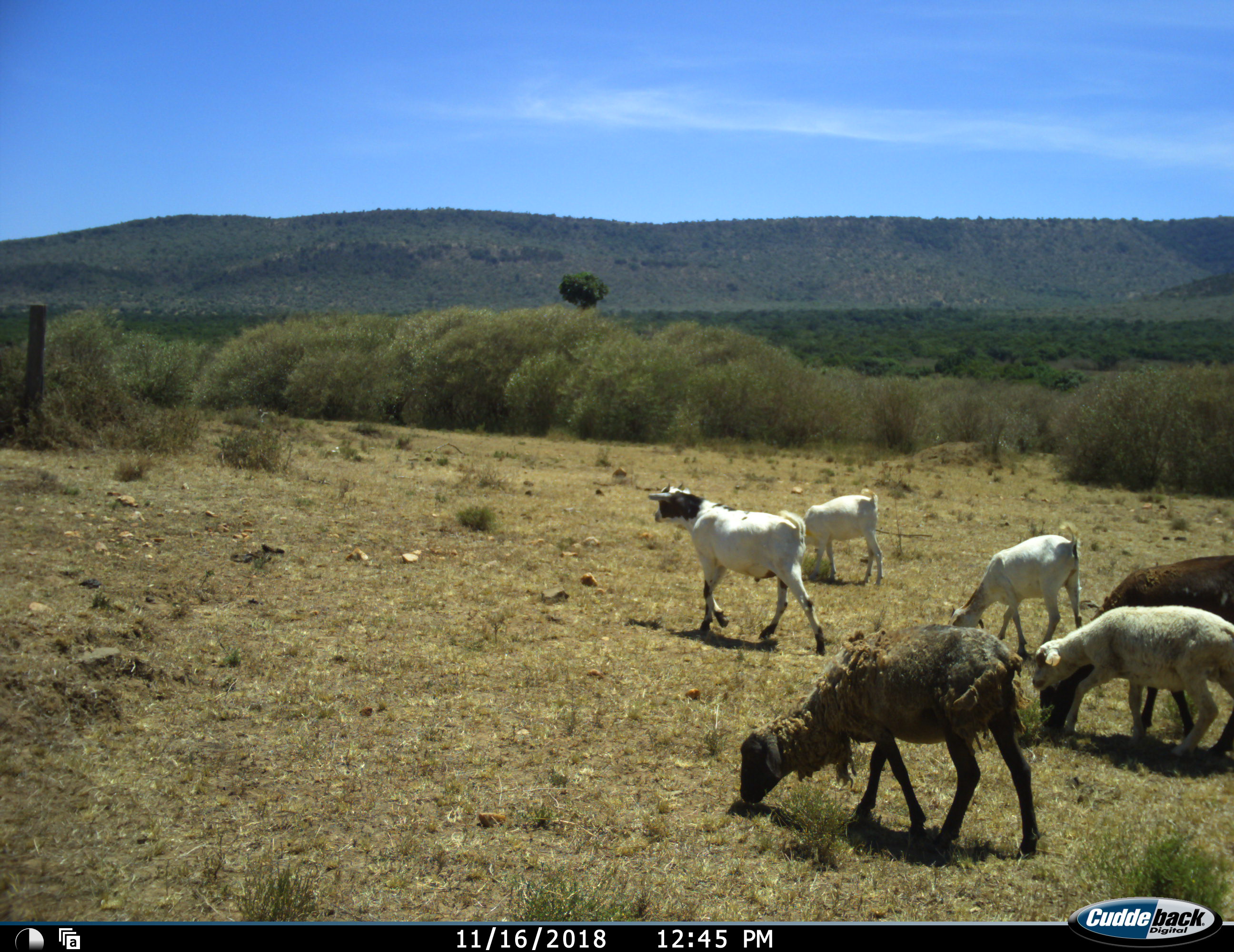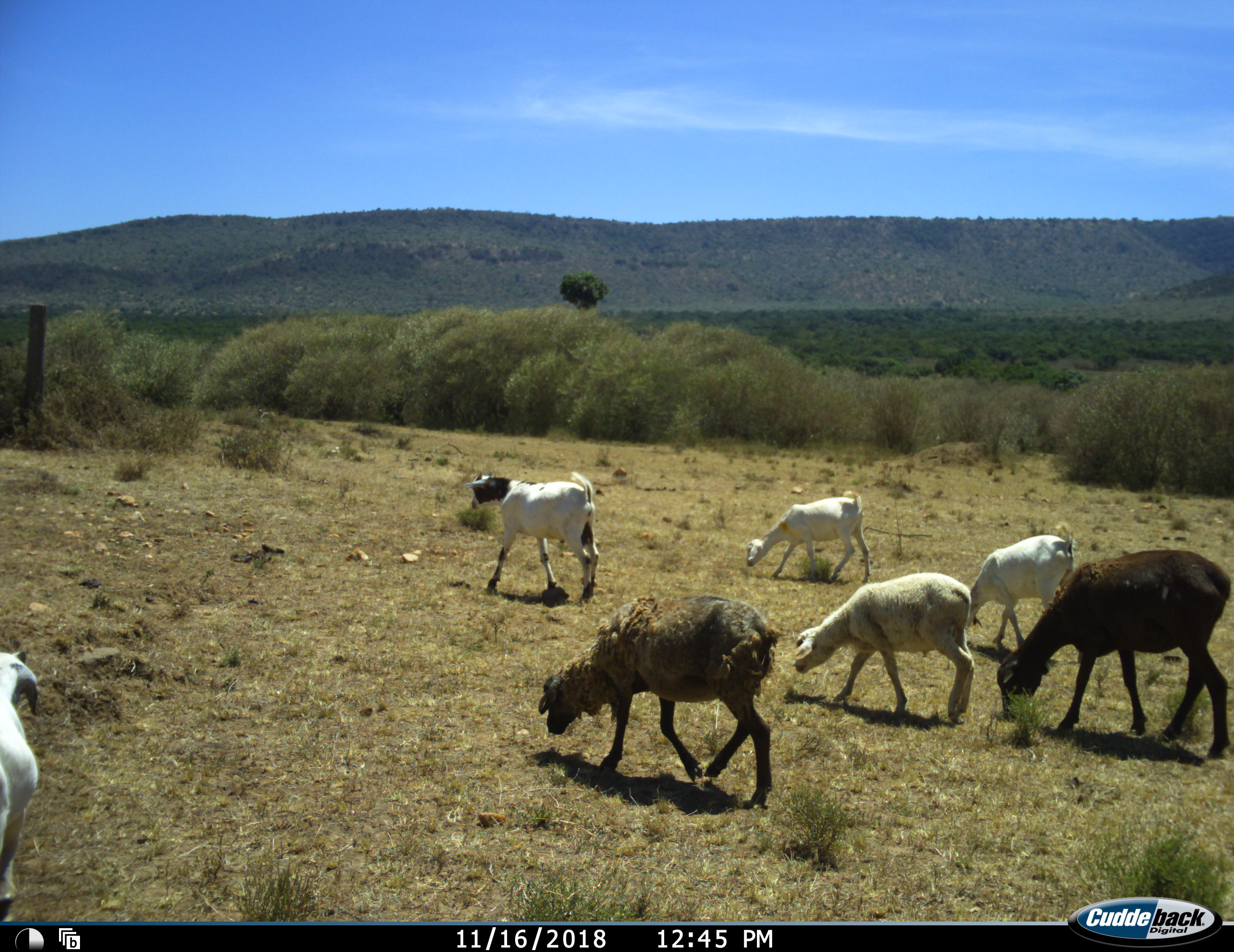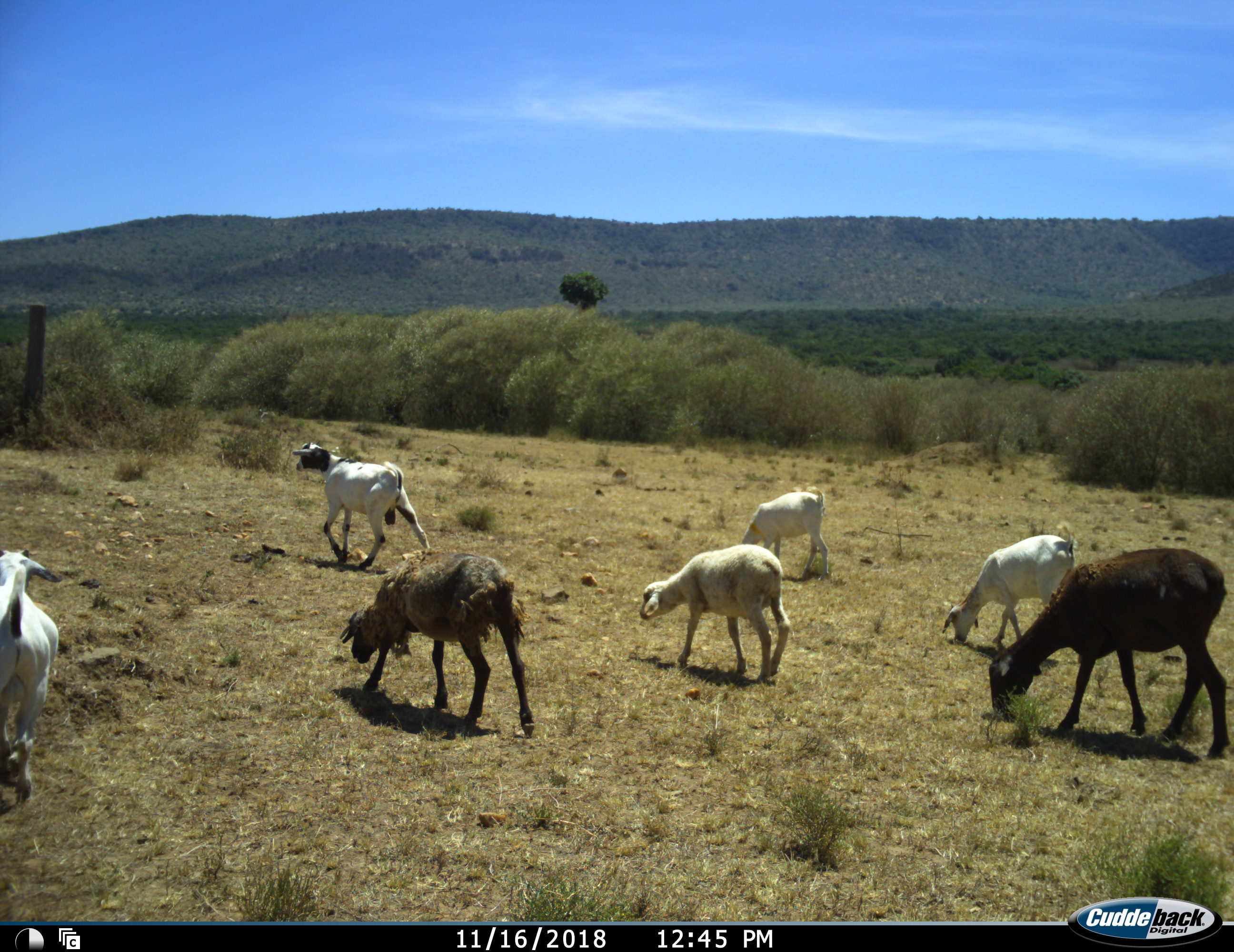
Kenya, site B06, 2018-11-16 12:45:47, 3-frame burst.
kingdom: Animalia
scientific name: Animalia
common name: animal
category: domesticanimal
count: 7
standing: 0%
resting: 0%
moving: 80%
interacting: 0%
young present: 0%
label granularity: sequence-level